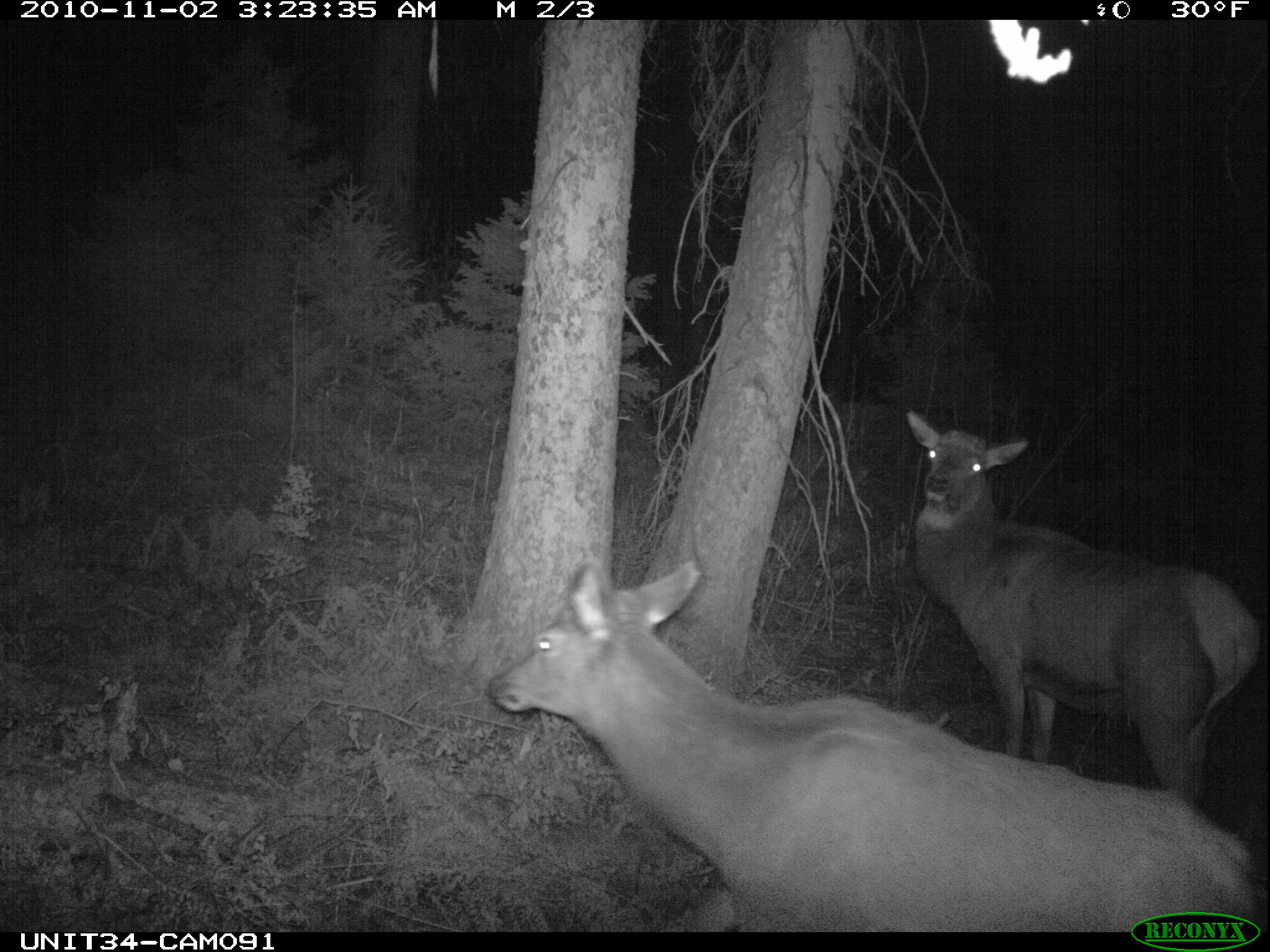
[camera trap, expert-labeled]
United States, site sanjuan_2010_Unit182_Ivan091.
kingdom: Animalia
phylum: Chordata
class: Mammalia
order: Artiodactyla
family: Cervidae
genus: Cervus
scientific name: Cervus elaphus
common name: red deer